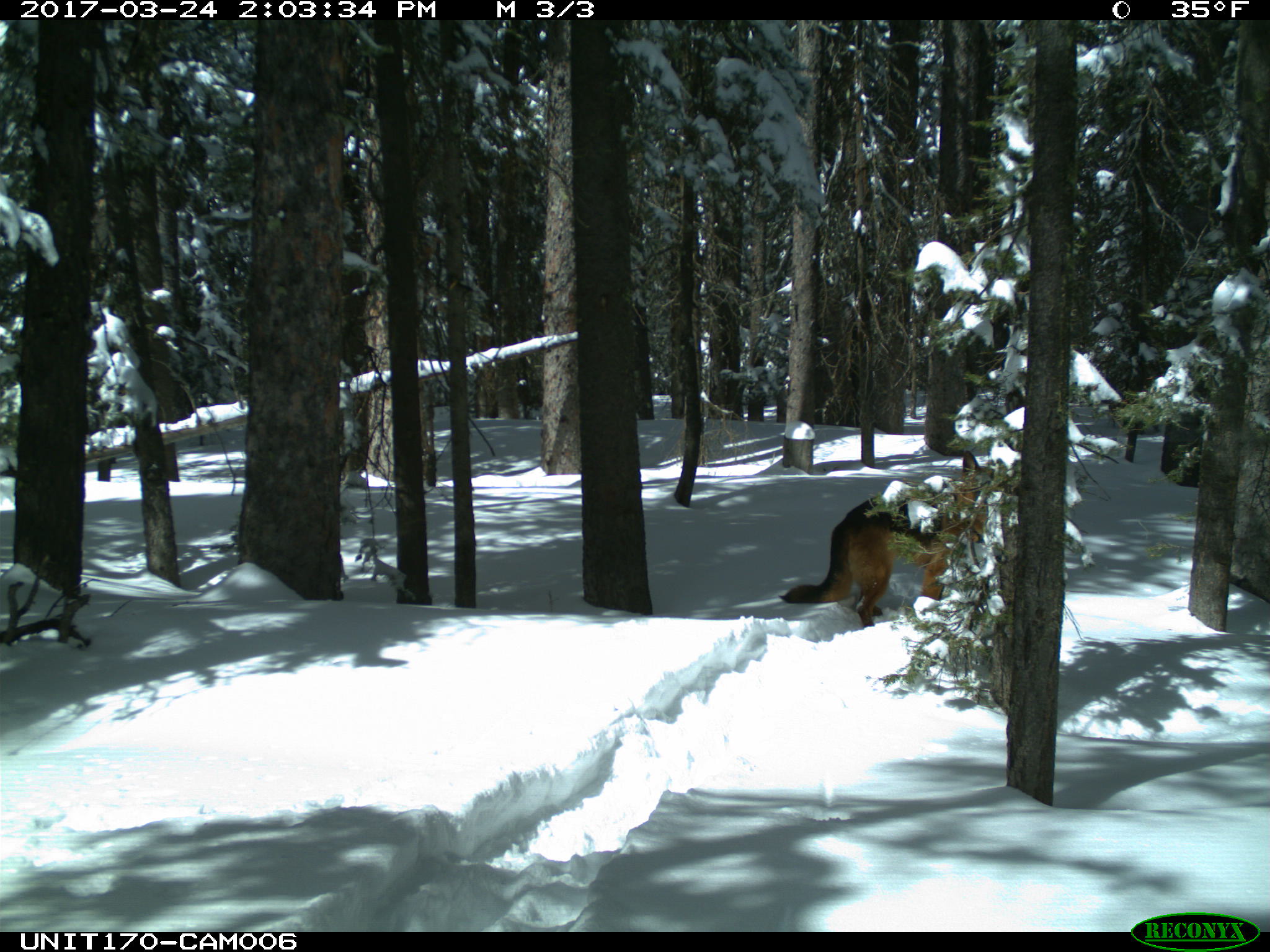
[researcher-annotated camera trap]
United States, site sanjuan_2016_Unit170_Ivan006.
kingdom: Animalia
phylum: Chordata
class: Mammalia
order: Carnivora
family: Canidae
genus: Canis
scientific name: Canis familiaris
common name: domestic dog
Canis familiaris (domestic dog).